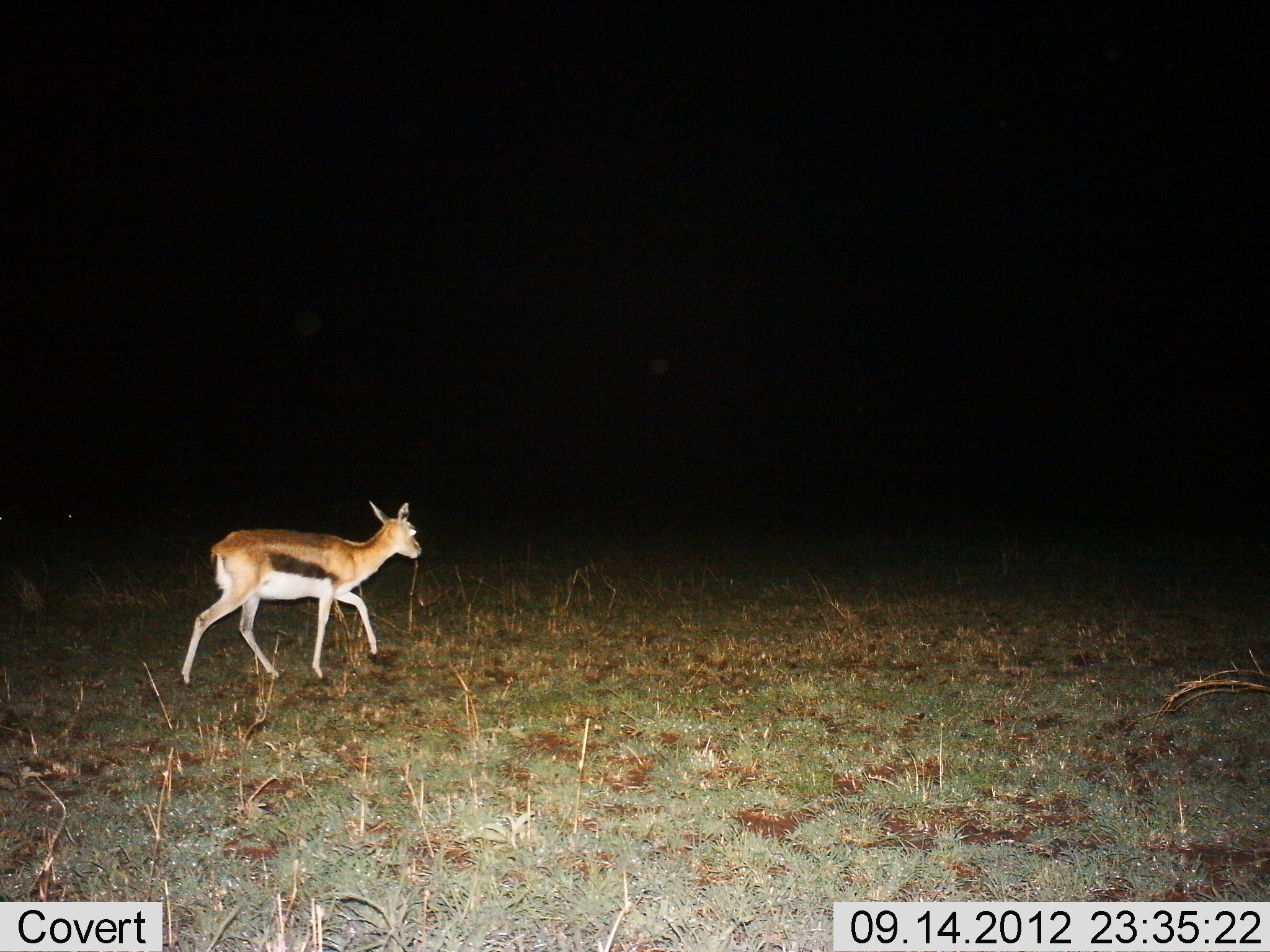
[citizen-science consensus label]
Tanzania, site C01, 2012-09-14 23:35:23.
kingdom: Animalia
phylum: Chordata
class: Mammalia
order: Artiodactyla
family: Bovidae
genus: Eudorcas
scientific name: Eudorcas thomsonii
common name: thomson's gazelle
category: gazellethomsons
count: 1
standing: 20%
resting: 0%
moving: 80%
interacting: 0%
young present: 20%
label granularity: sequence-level